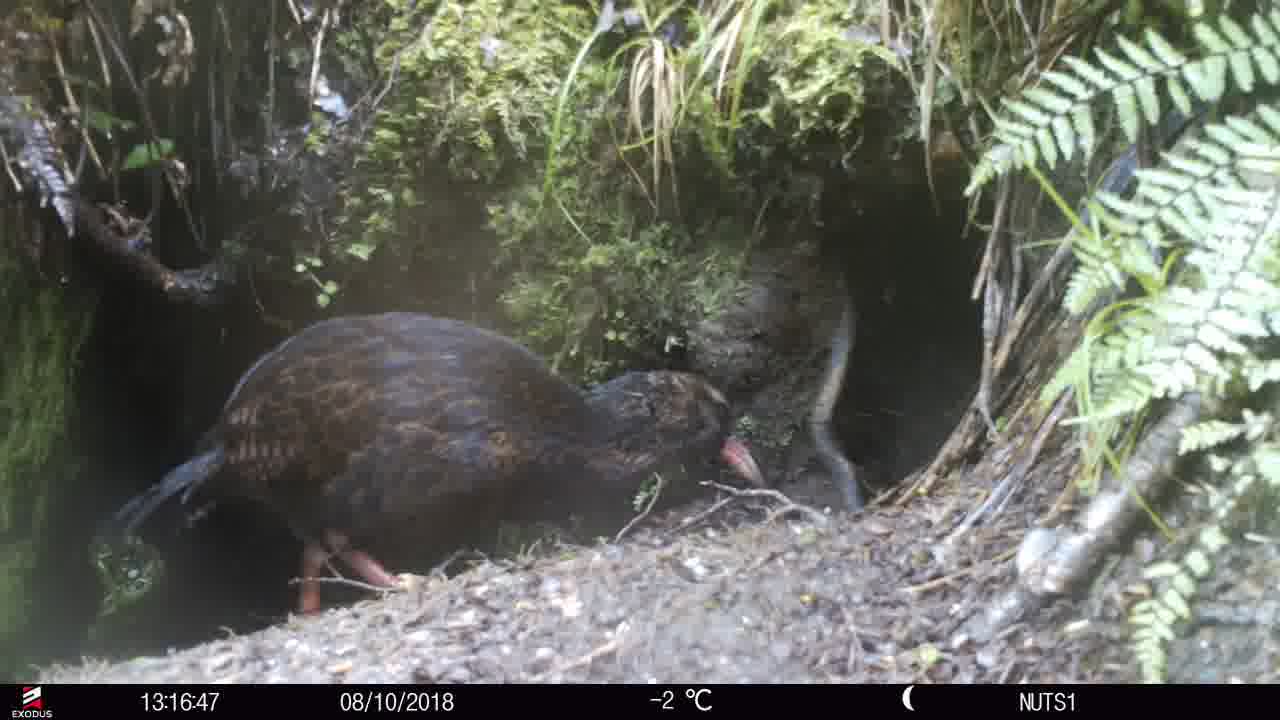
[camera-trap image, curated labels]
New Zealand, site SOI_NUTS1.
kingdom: Animalia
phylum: Chordata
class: Aves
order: Gruiformes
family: Rallidae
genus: Gallirallus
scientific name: Gallirallus australis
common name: weka